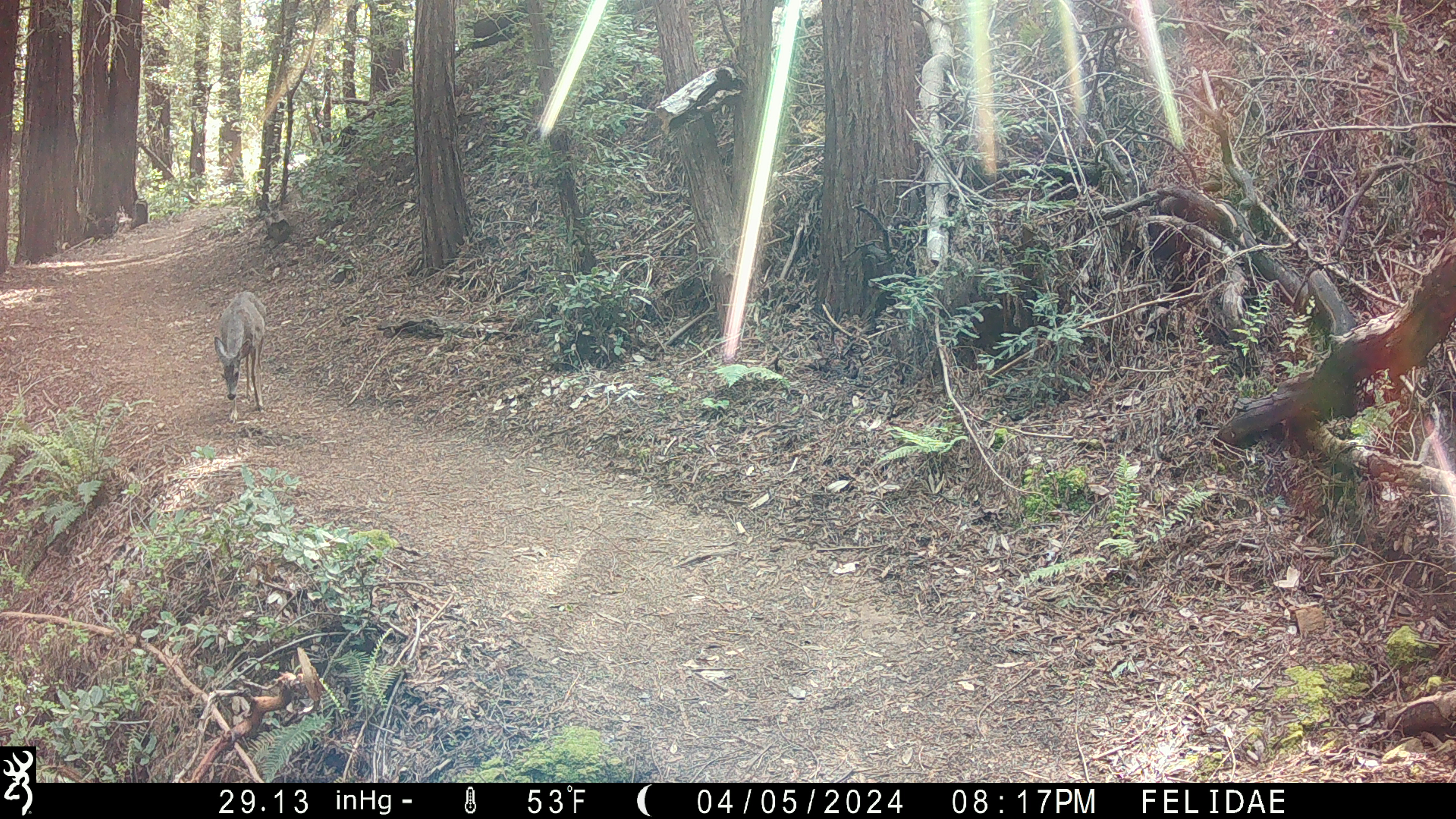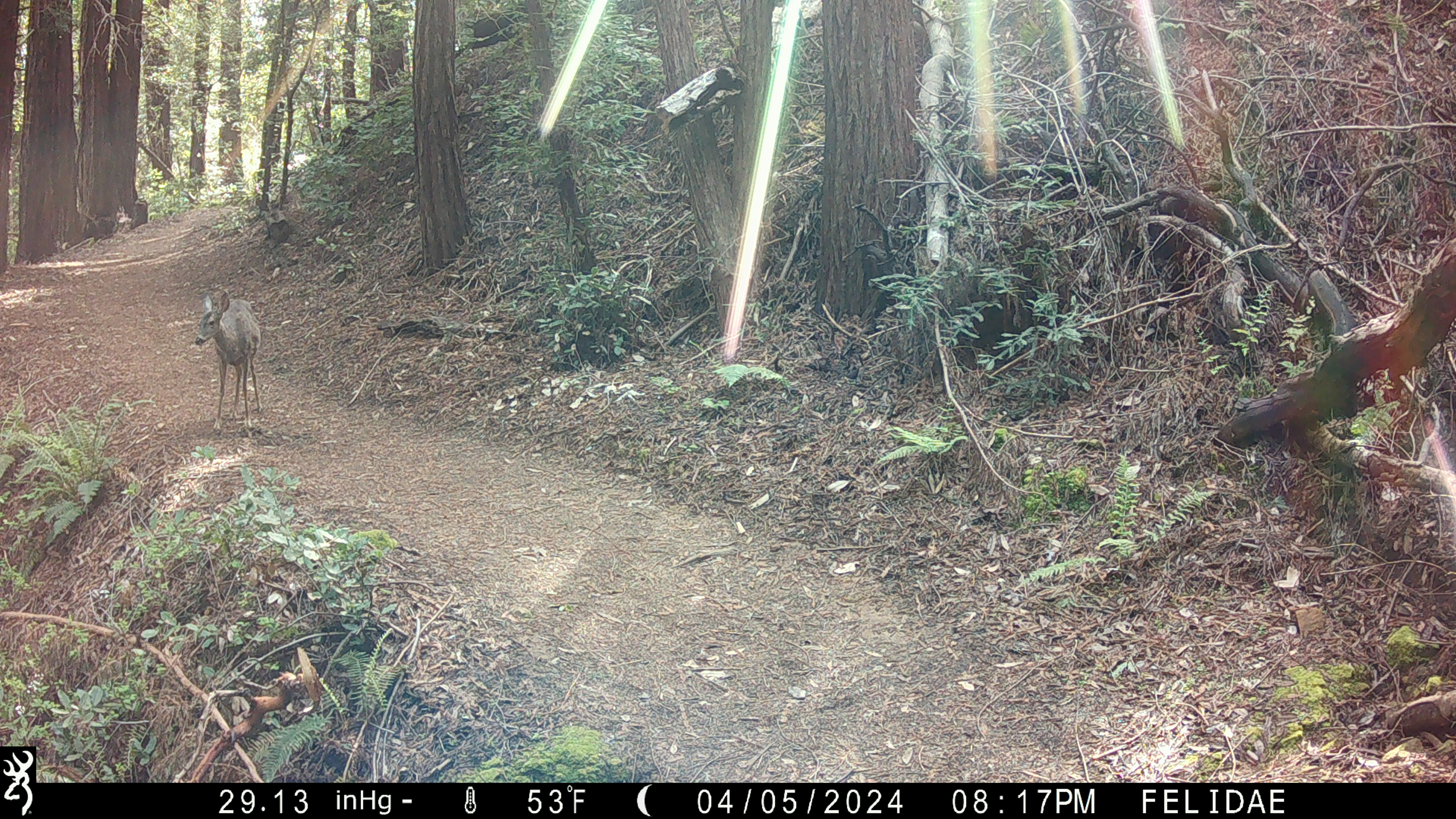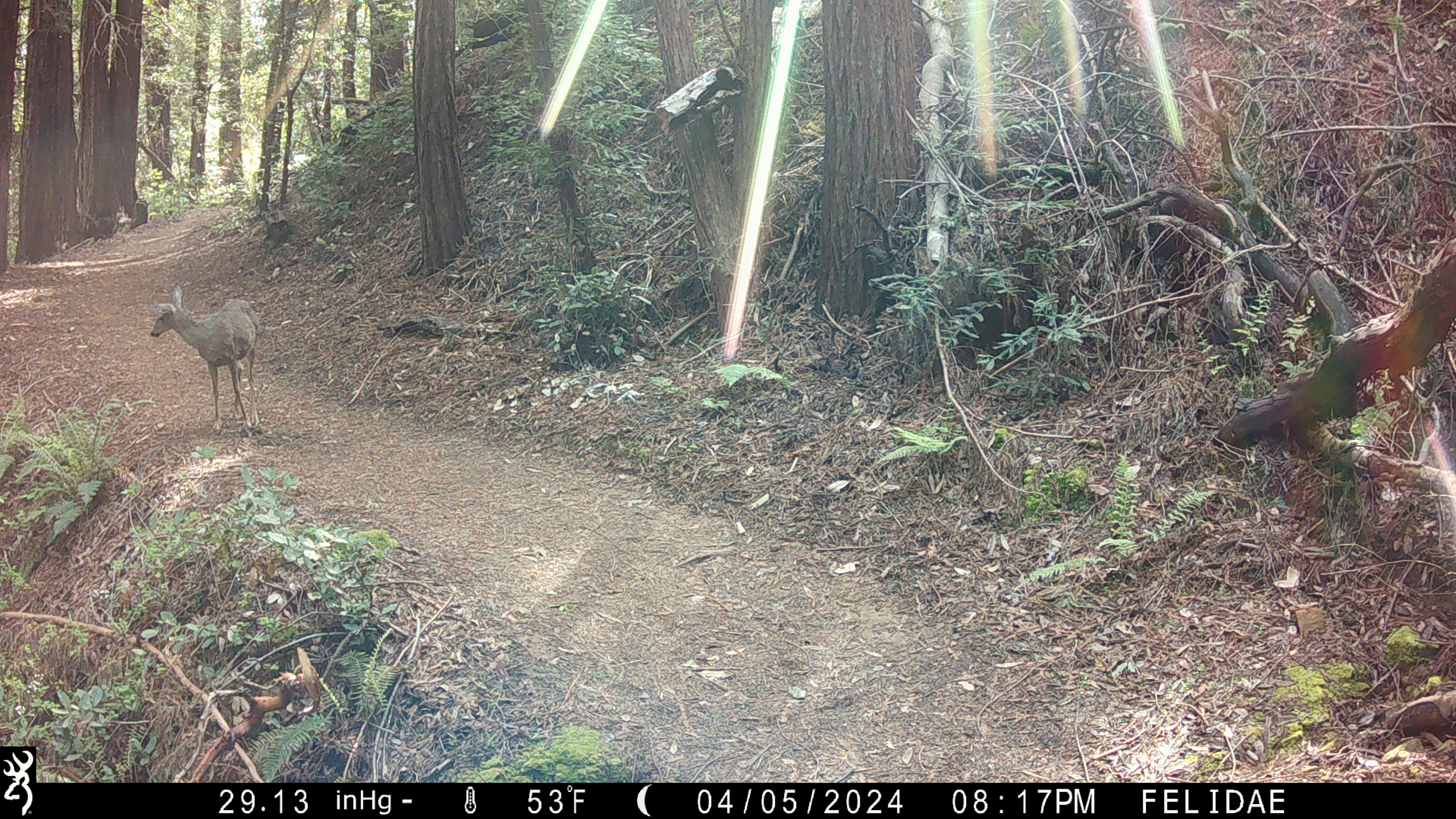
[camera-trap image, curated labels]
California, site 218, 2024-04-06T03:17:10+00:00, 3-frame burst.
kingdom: Animalia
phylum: Chordata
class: Mammalia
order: Artiodactyla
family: Cervidae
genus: Odocoileus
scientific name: Odocoileus hemionus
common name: mule deer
Mule deer (Odocoileus hemionus).